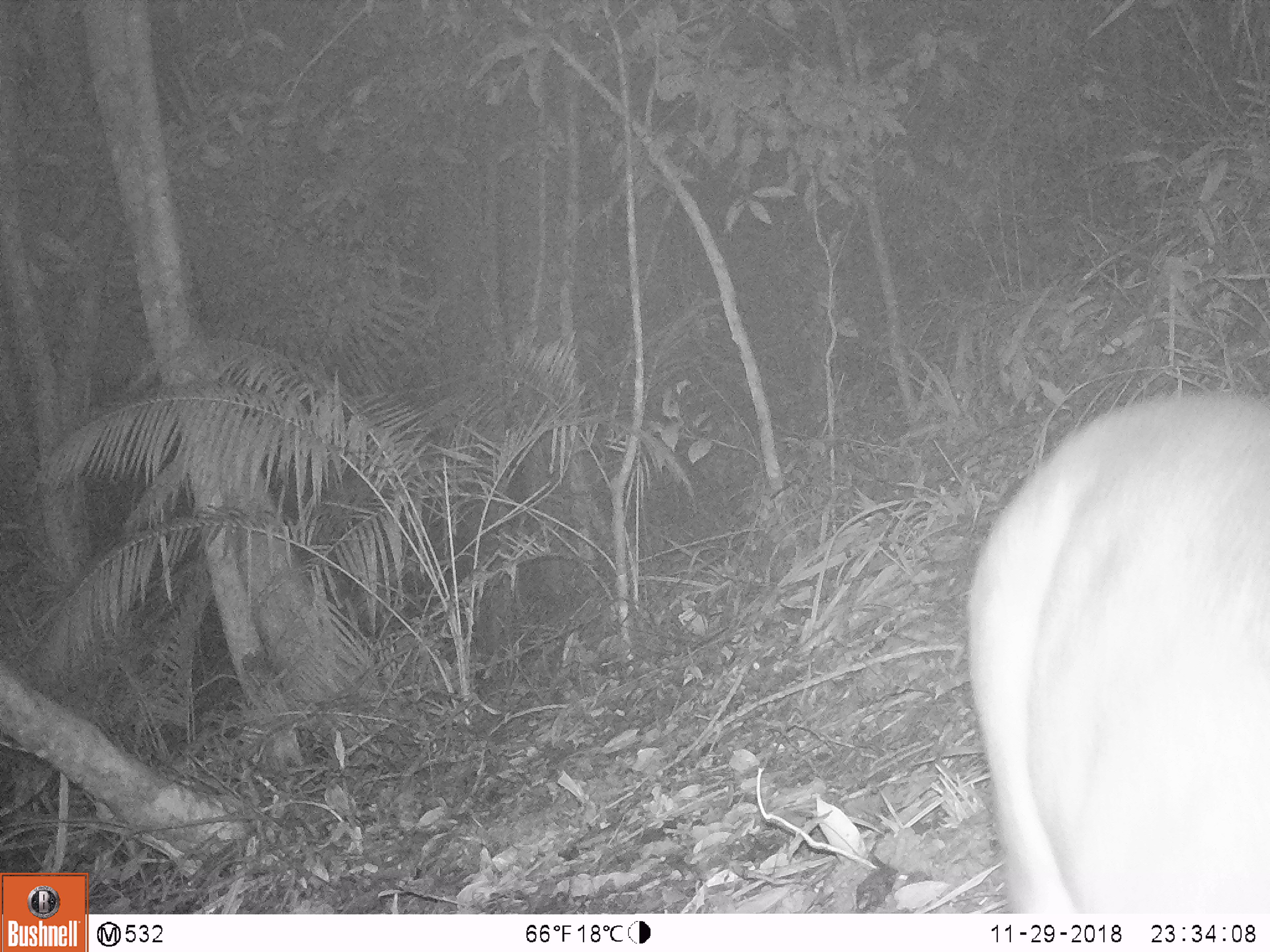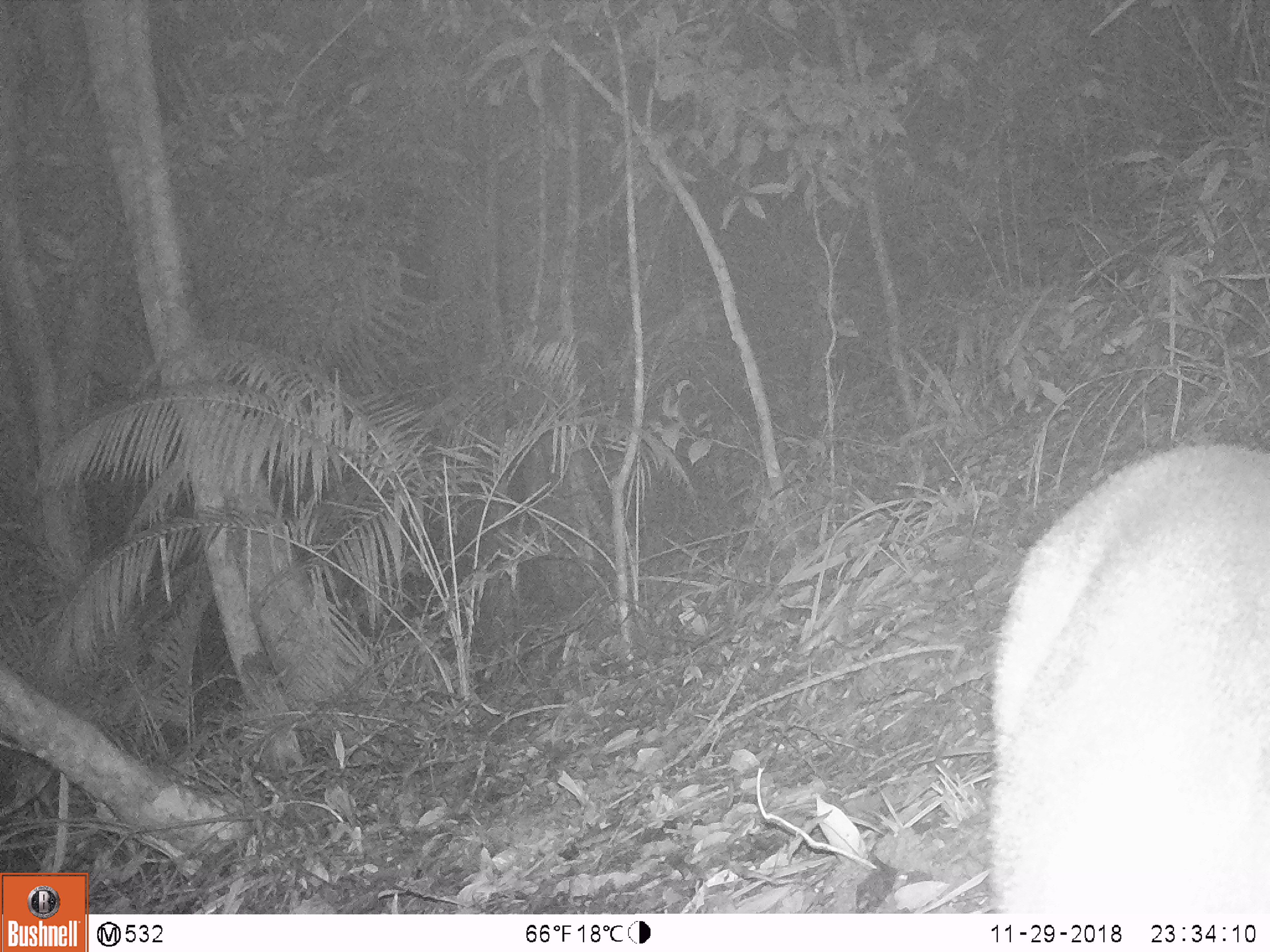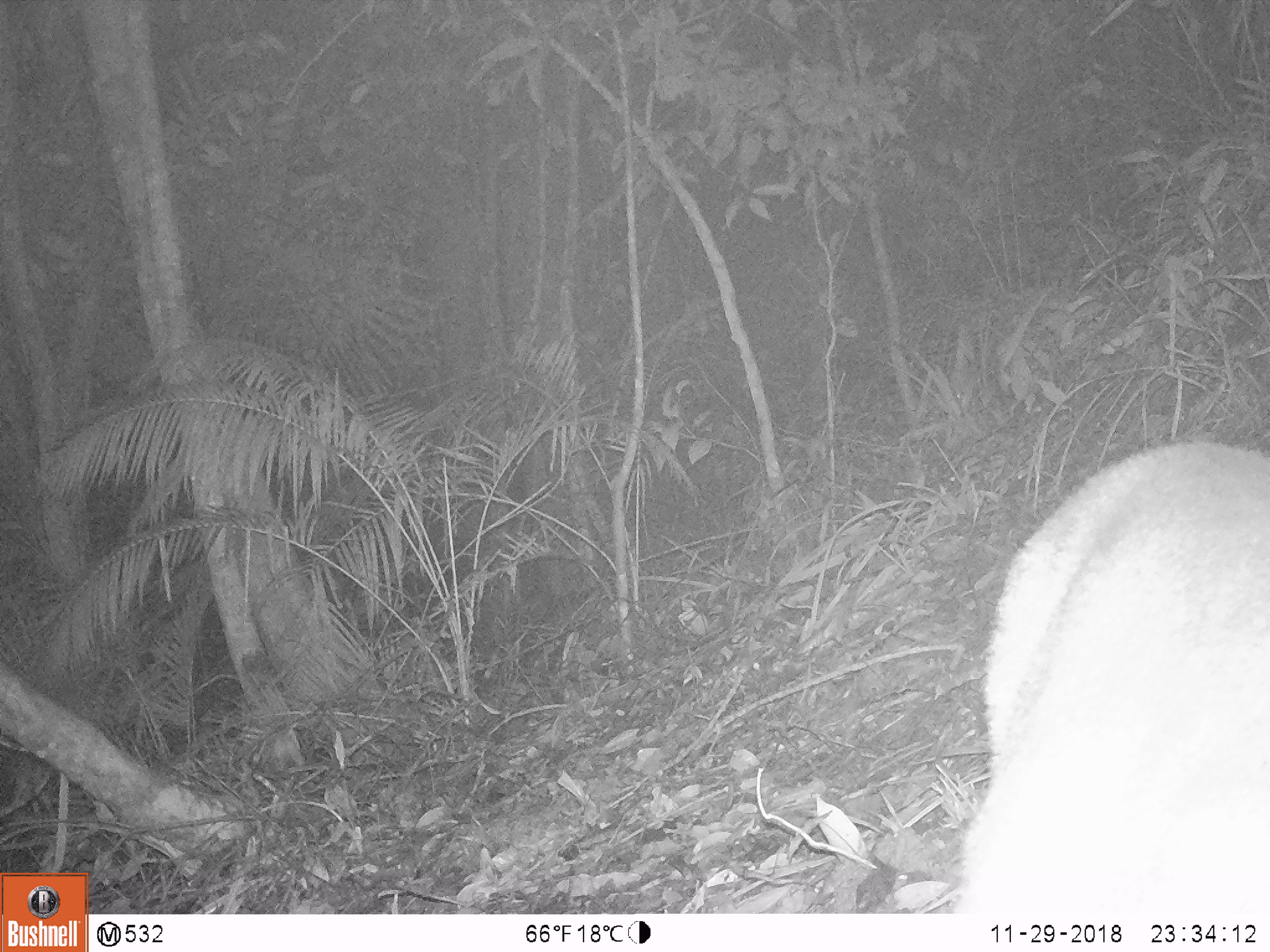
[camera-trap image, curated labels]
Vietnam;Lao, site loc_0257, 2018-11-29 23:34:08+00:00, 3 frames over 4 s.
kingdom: Animalia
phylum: Chordata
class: Mammalia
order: Artiodactyla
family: Cervidae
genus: Muntiacus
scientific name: Muntiacus rooseveltorum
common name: roosevelt's muntjac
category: roosevelts muntjac group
Roosevelts muntjac group (roosevelt's muntjac) (Muntiacus rooseveltorum). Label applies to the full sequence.